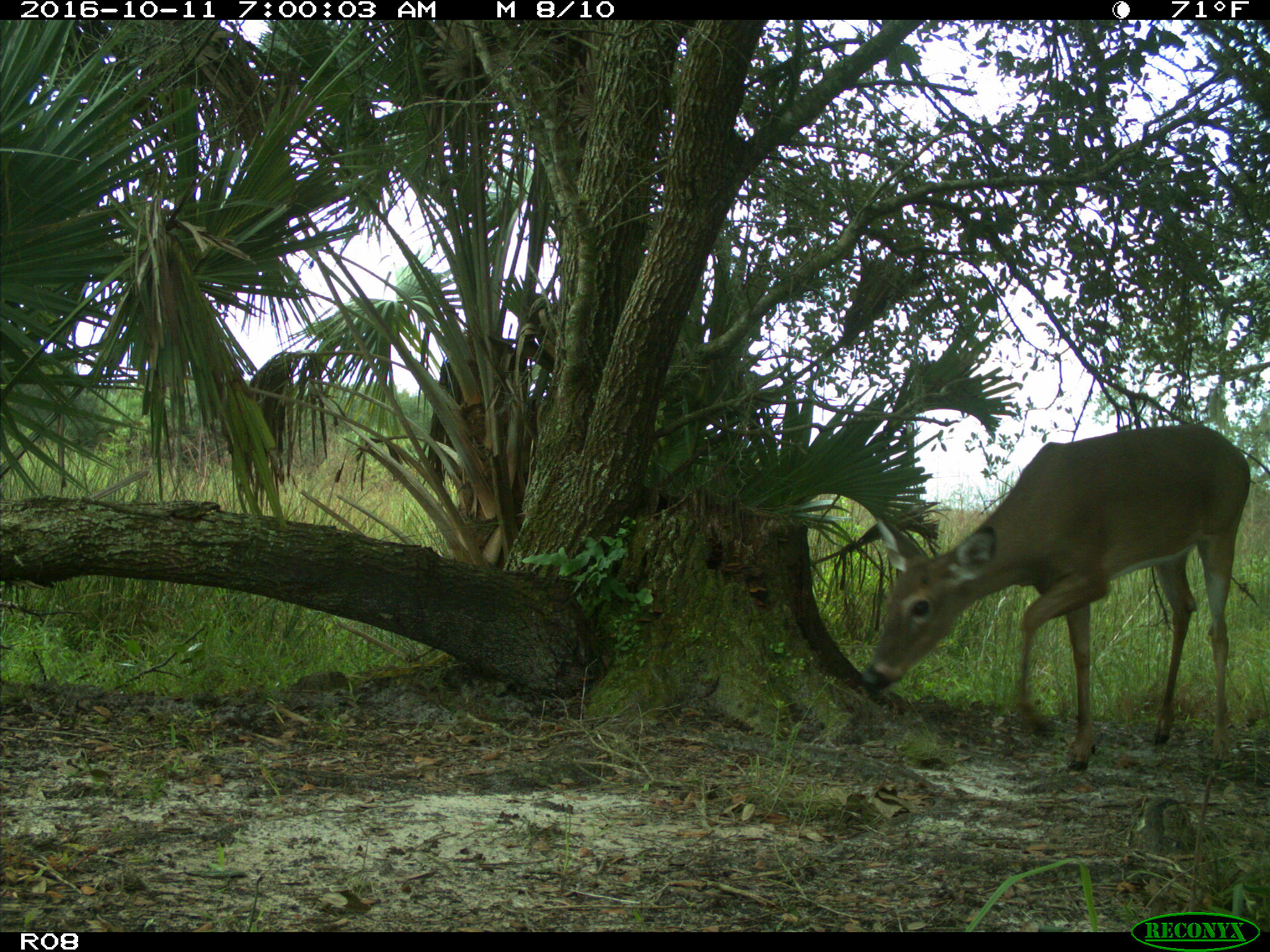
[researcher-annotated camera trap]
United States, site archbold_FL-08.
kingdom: Animalia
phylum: Chordata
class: Mammalia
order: Artiodactyla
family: Cervidae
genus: Odocoileus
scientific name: Odocoileus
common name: deer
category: unidentified deer